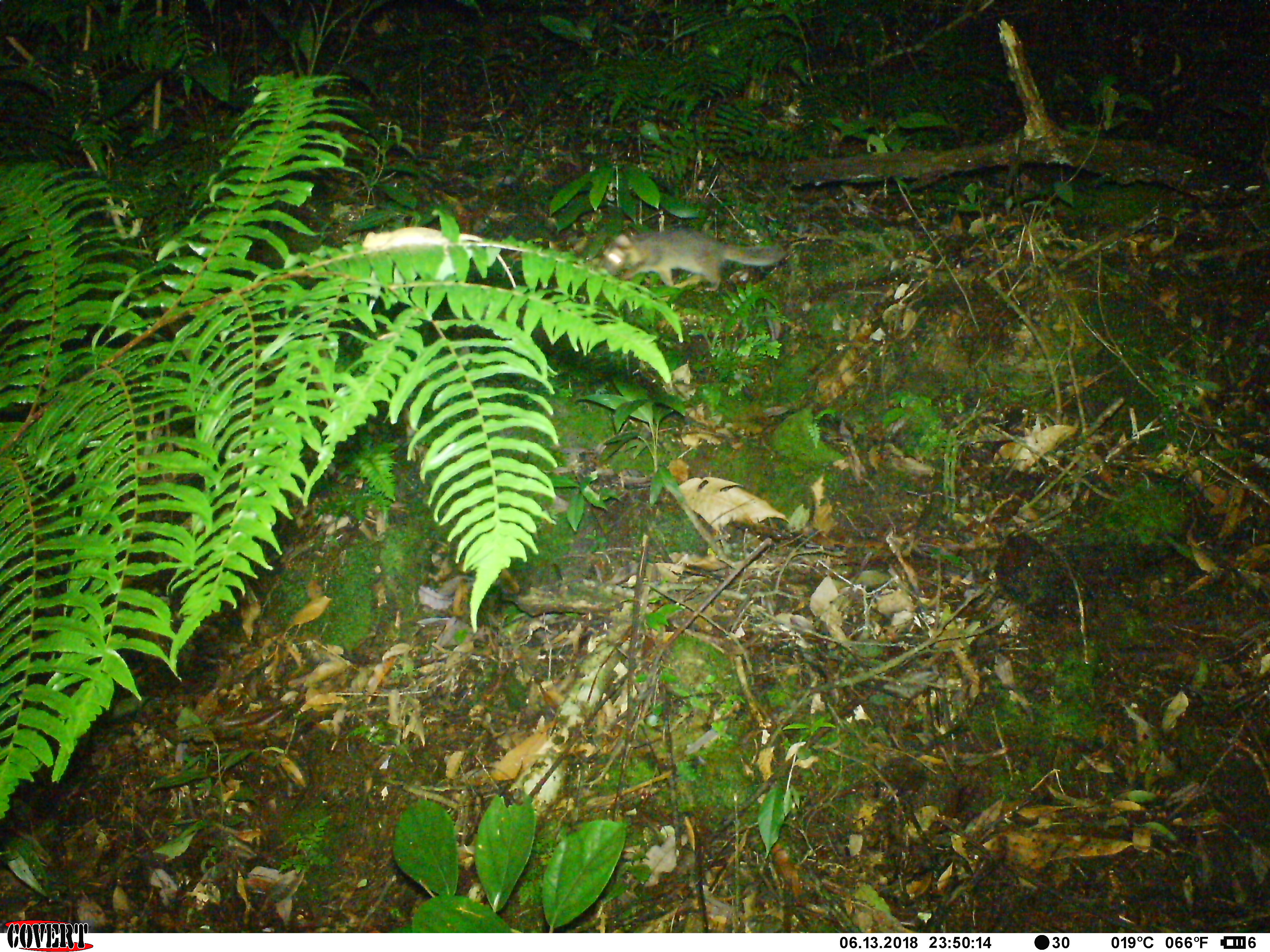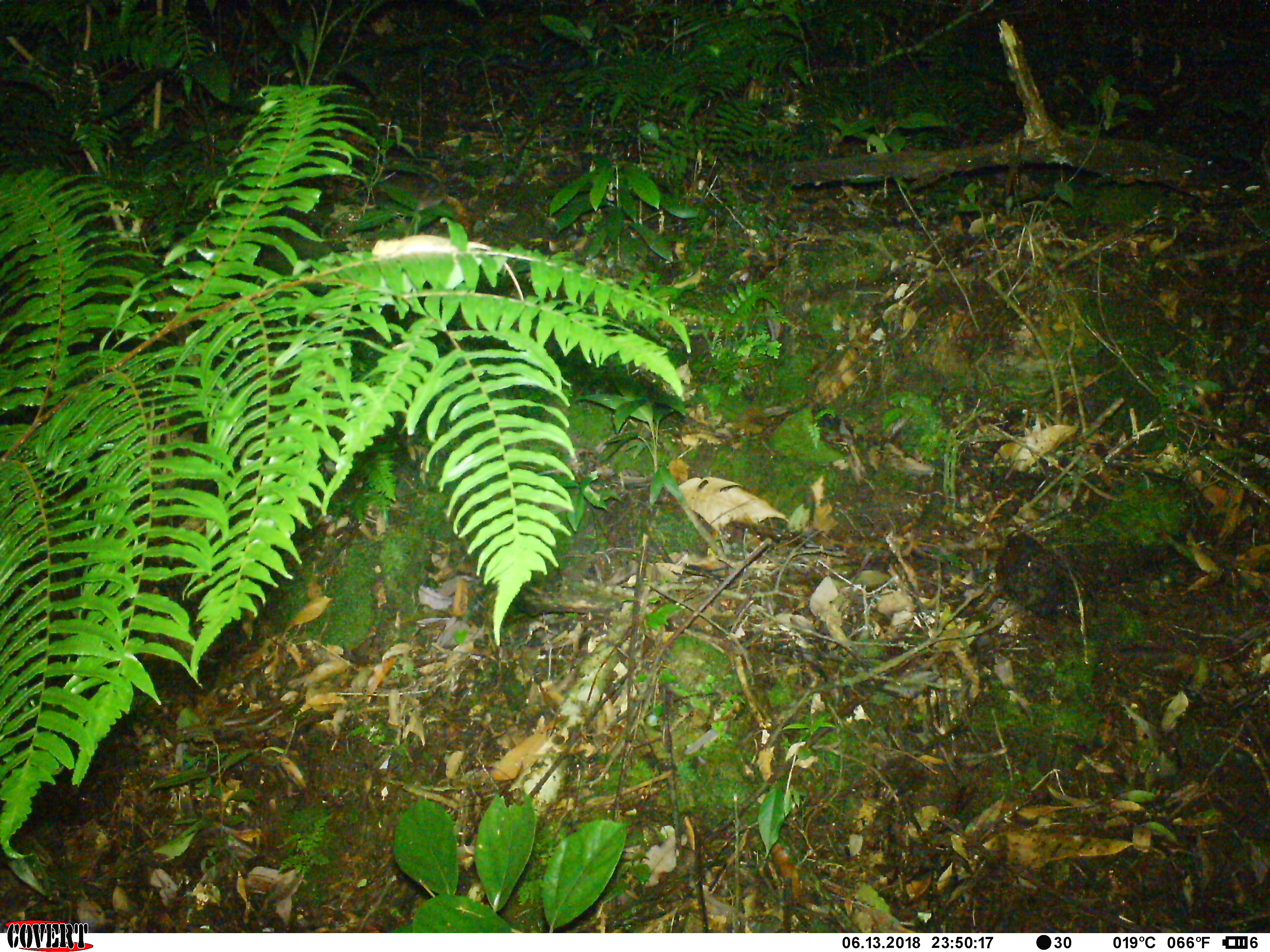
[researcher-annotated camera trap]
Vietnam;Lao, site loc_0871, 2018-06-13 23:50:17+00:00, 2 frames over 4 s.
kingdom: Animalia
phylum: Chordata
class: Mammalia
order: Carnivora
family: Mustelidae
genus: Melogale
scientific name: Melogale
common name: ferret badger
Ferret badger (Melogale). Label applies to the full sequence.